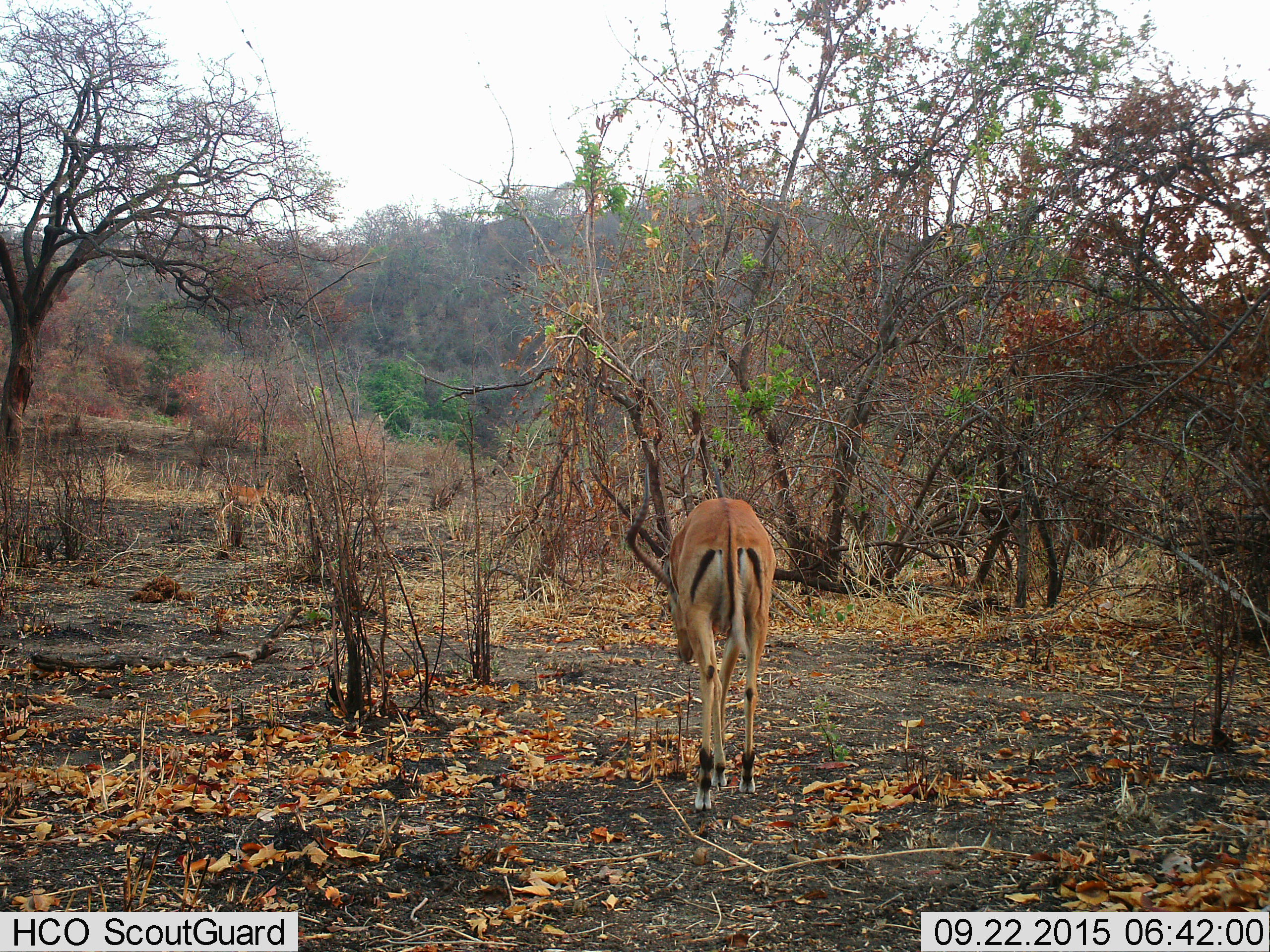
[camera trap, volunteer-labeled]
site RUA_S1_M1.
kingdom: Animalia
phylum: Chordata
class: Mammalia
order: Artiodactyla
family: Bovidae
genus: Aepyceros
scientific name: Aepyceros melampus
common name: impala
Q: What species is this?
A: Impala (Aepyceros melampus).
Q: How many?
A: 1.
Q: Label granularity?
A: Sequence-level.